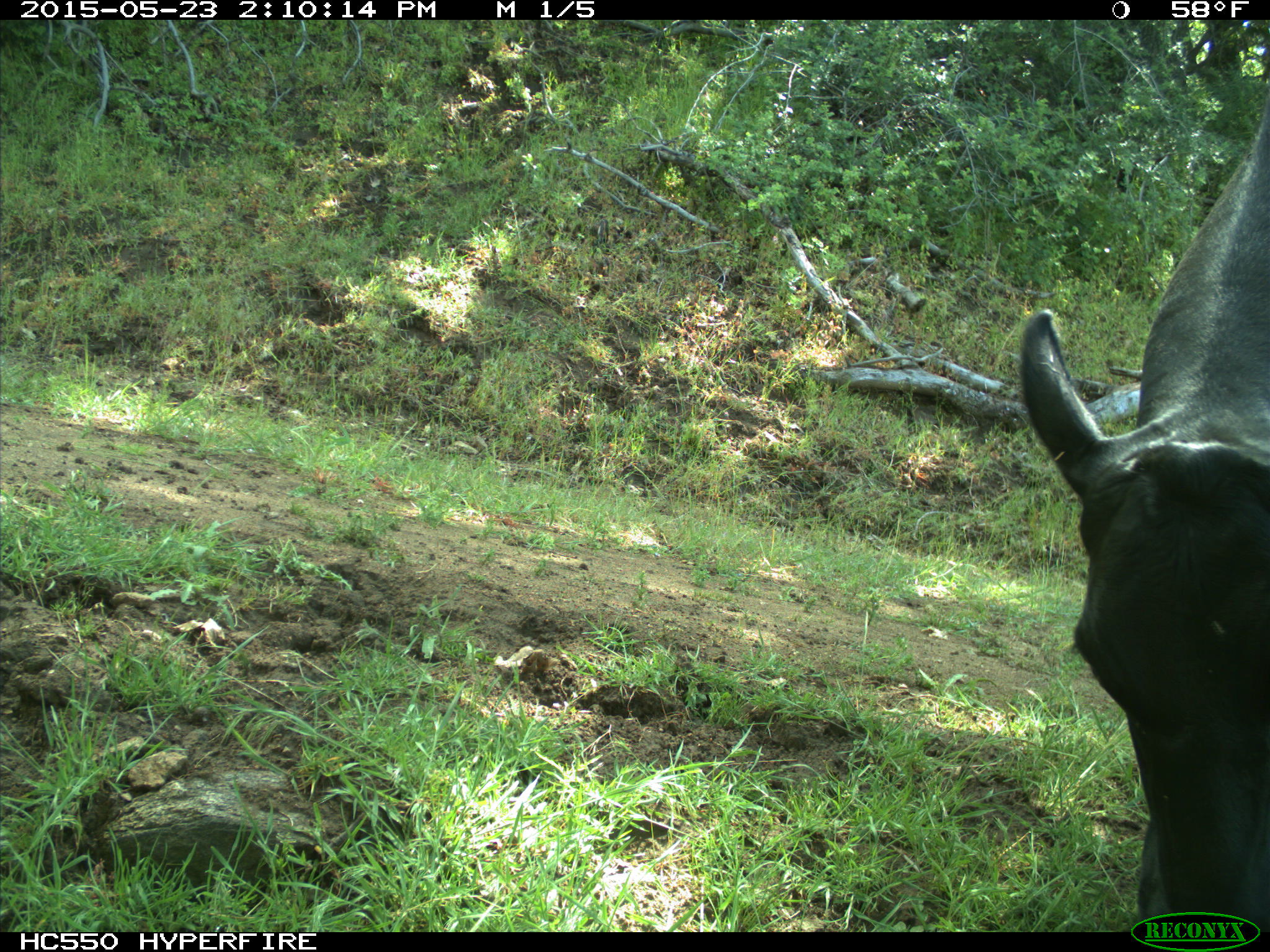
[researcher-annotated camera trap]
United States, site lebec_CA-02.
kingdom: Animalia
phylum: Chordata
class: Mammalia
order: Artiodactyla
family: Bovidae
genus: Bos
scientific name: Bos taurus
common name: domestic cow